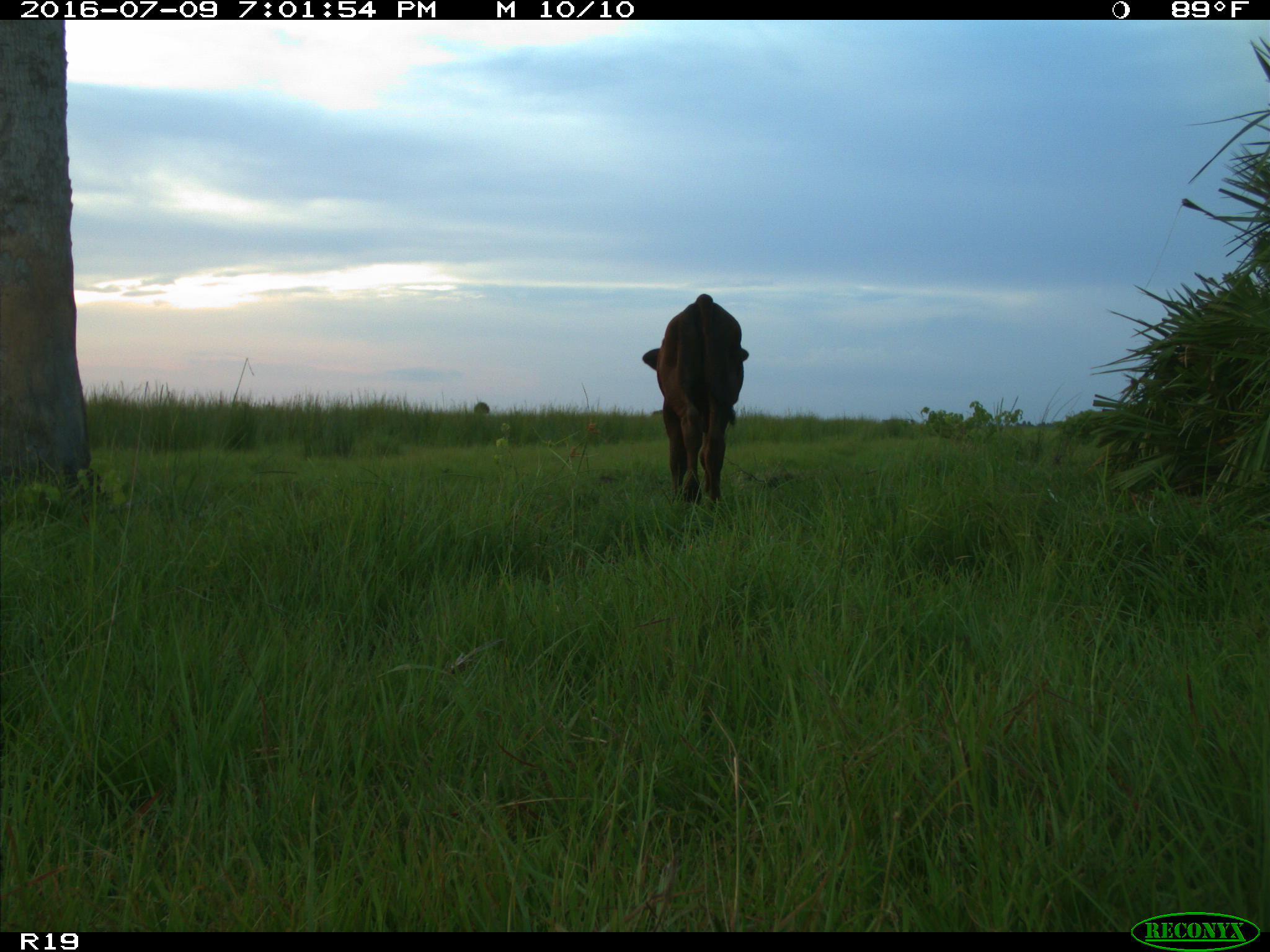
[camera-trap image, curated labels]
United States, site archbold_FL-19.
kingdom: Animalia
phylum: Chordata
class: Mammalia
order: Artiodactyla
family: Bovidae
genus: Bos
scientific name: Bos taurus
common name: domestic cow